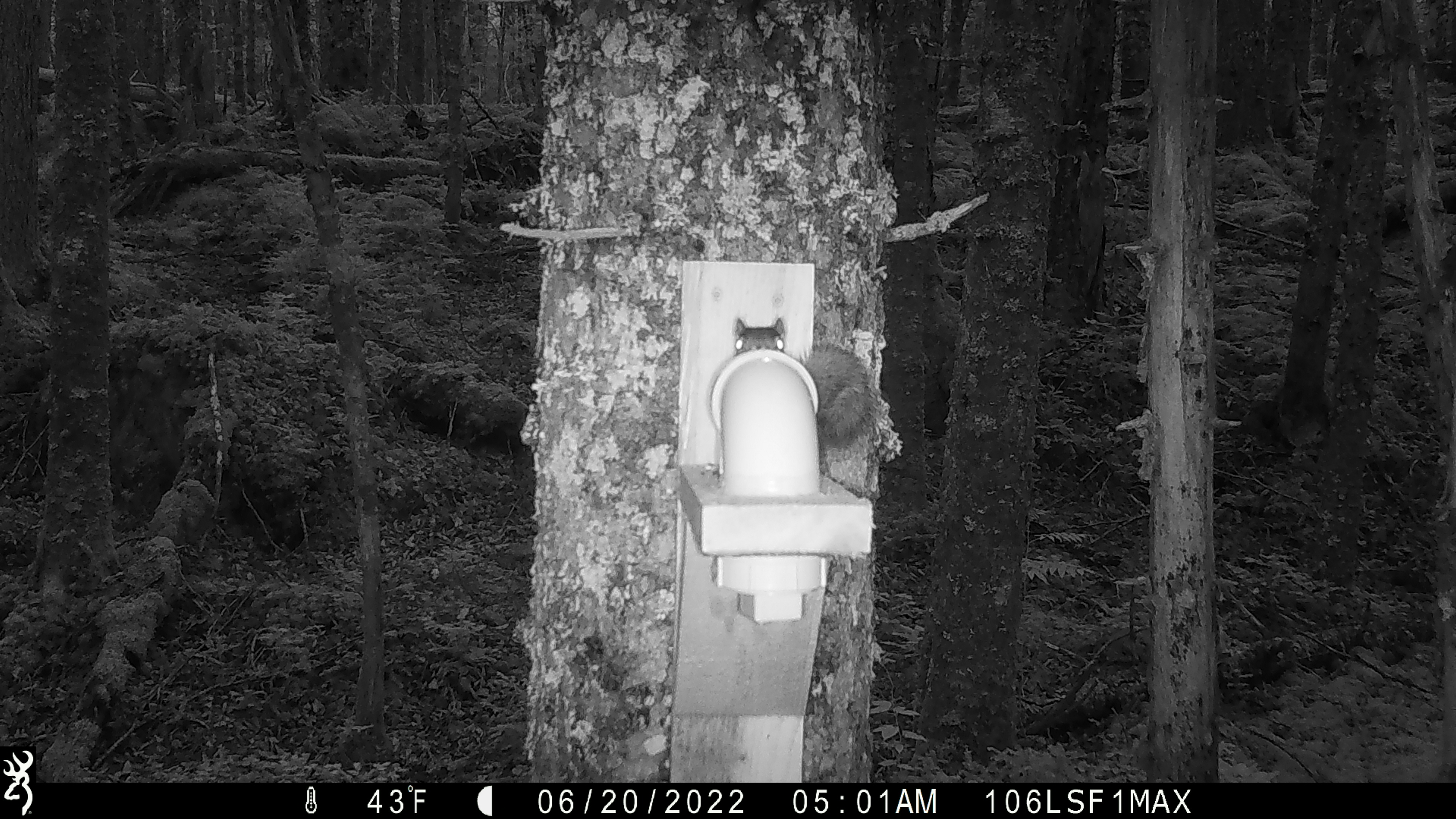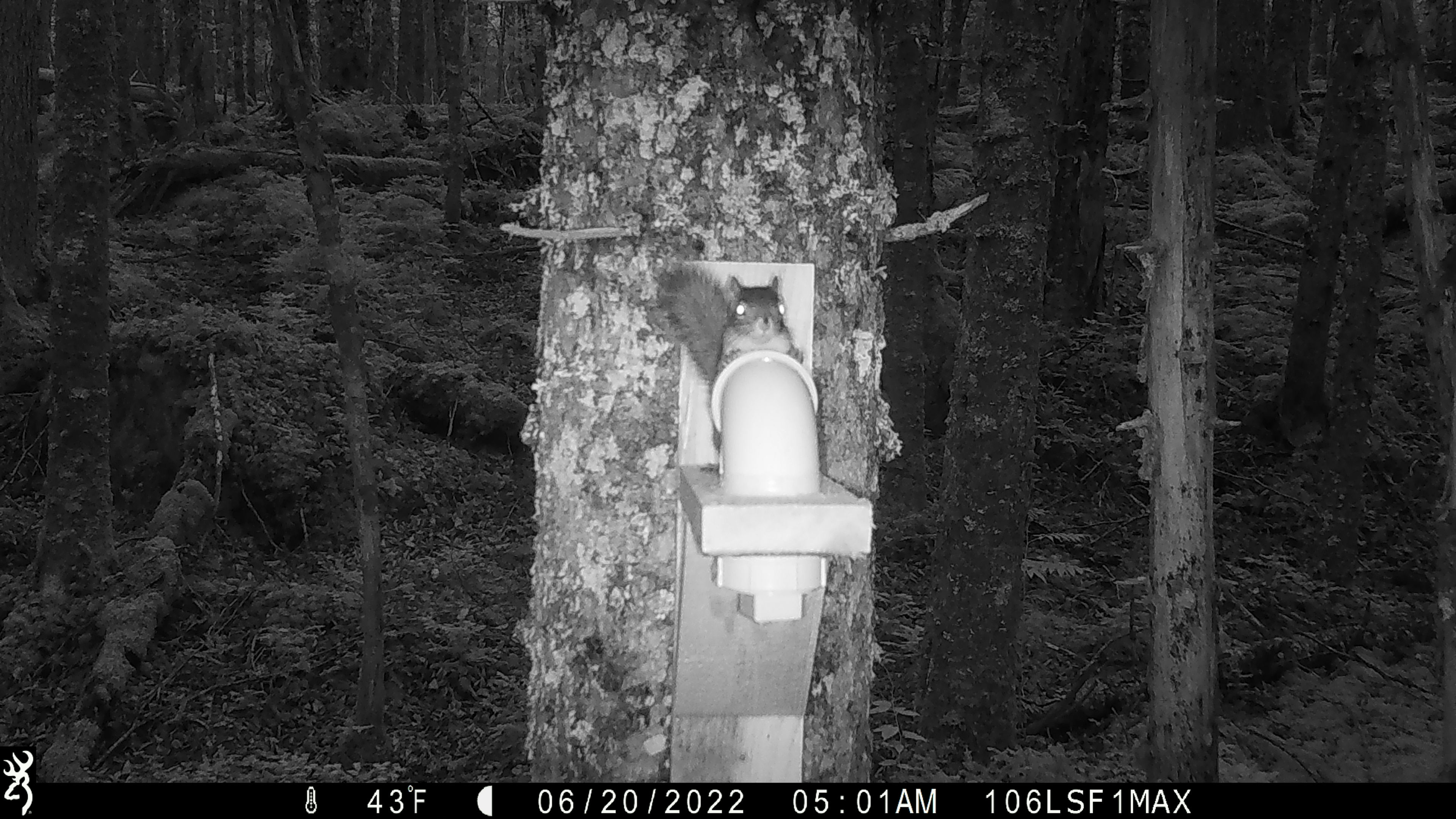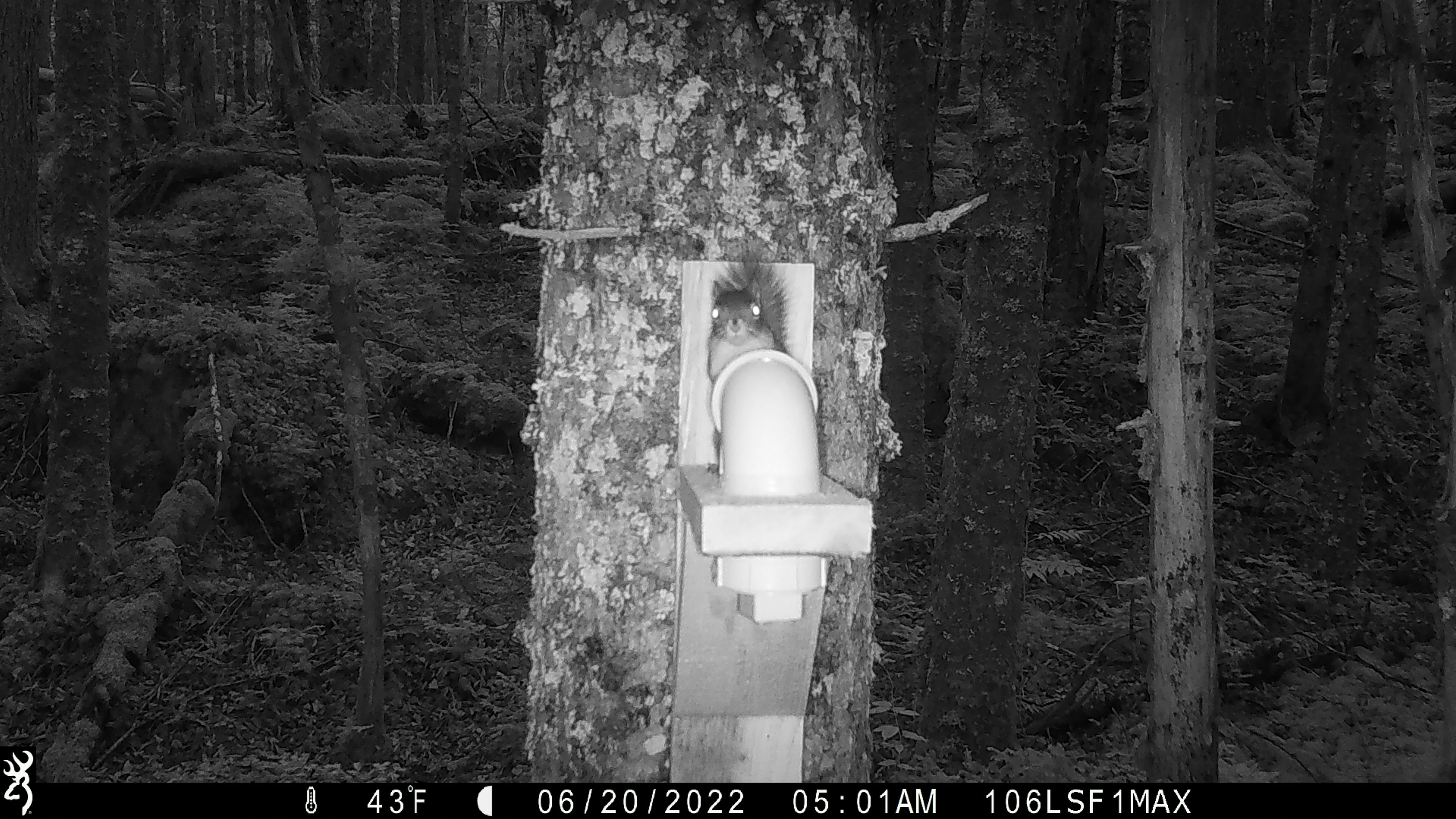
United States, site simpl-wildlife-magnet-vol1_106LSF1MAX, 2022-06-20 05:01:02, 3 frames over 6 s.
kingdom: Animalia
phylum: Chordata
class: Mammalia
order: Rodentia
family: Sciuridae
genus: Tamiasciurus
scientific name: Tamiasciurus hudsonicus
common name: red squirrel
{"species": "red squirrel (Tamiasciurus hudsonicus)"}